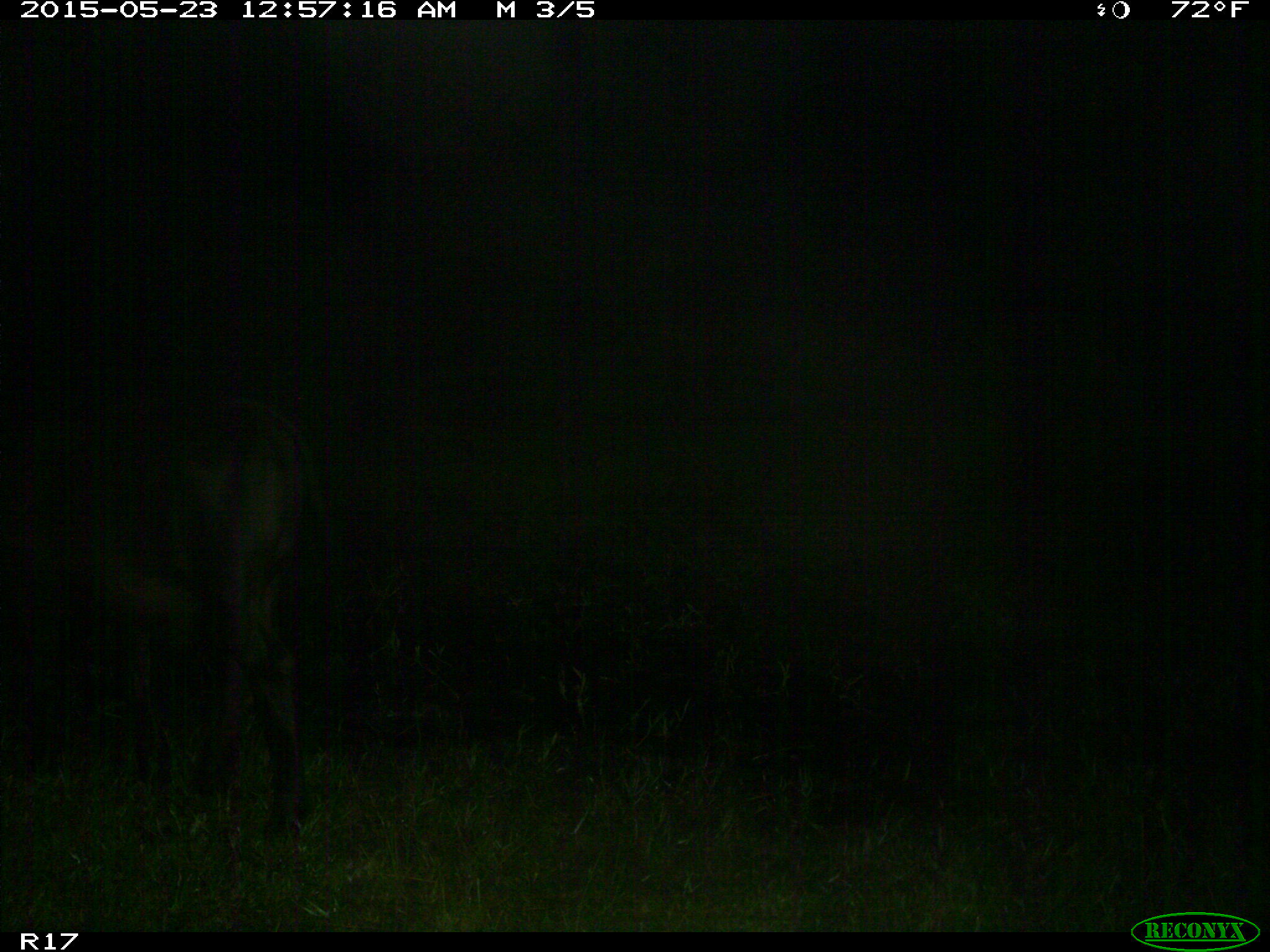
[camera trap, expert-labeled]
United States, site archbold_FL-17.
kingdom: Animalia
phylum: Chordata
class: Mammalia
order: Artiodactyla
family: Bovidae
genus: Bos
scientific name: Bos taurus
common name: domestic cow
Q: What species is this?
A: Bos taurus (domestic cow).